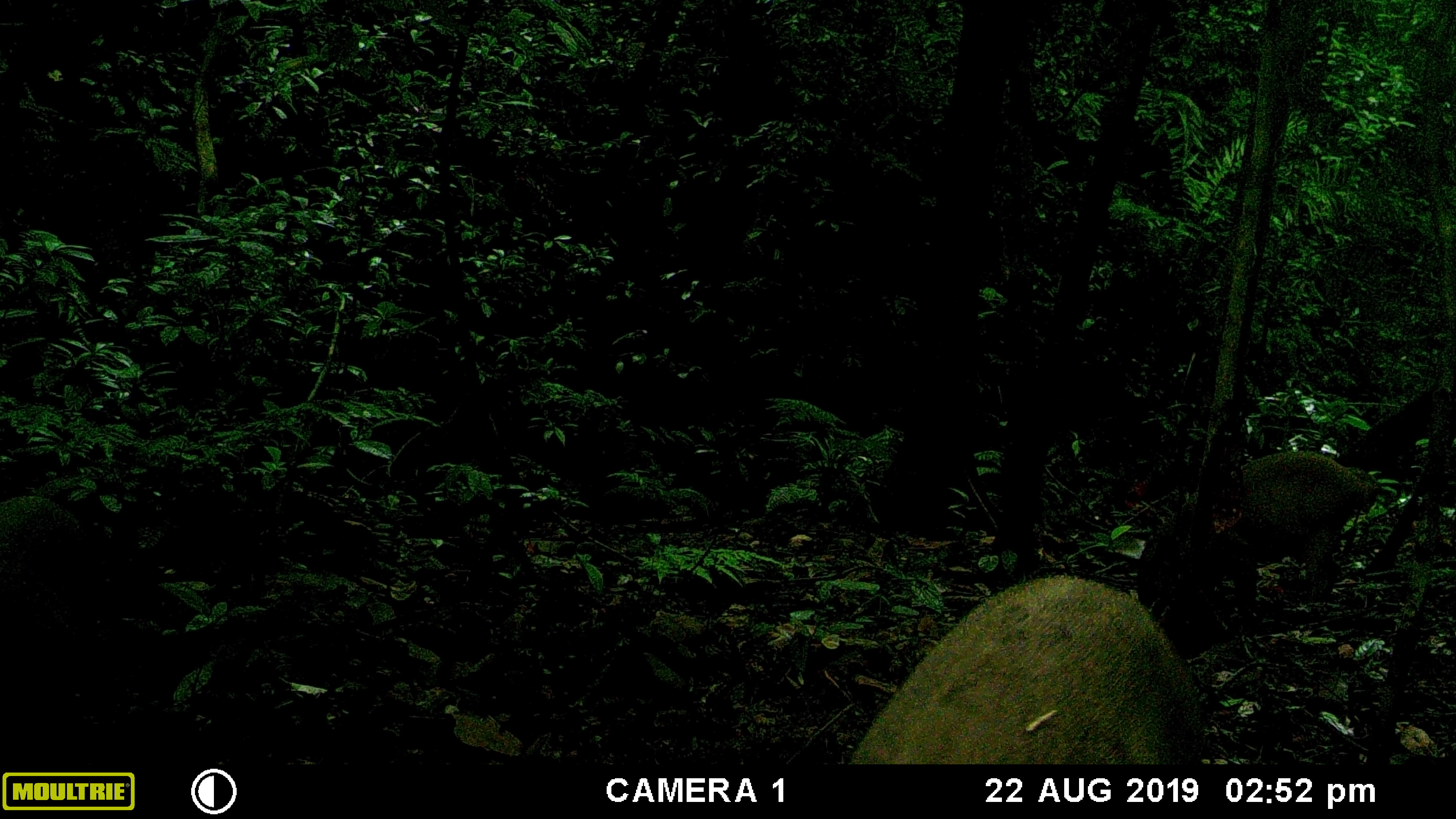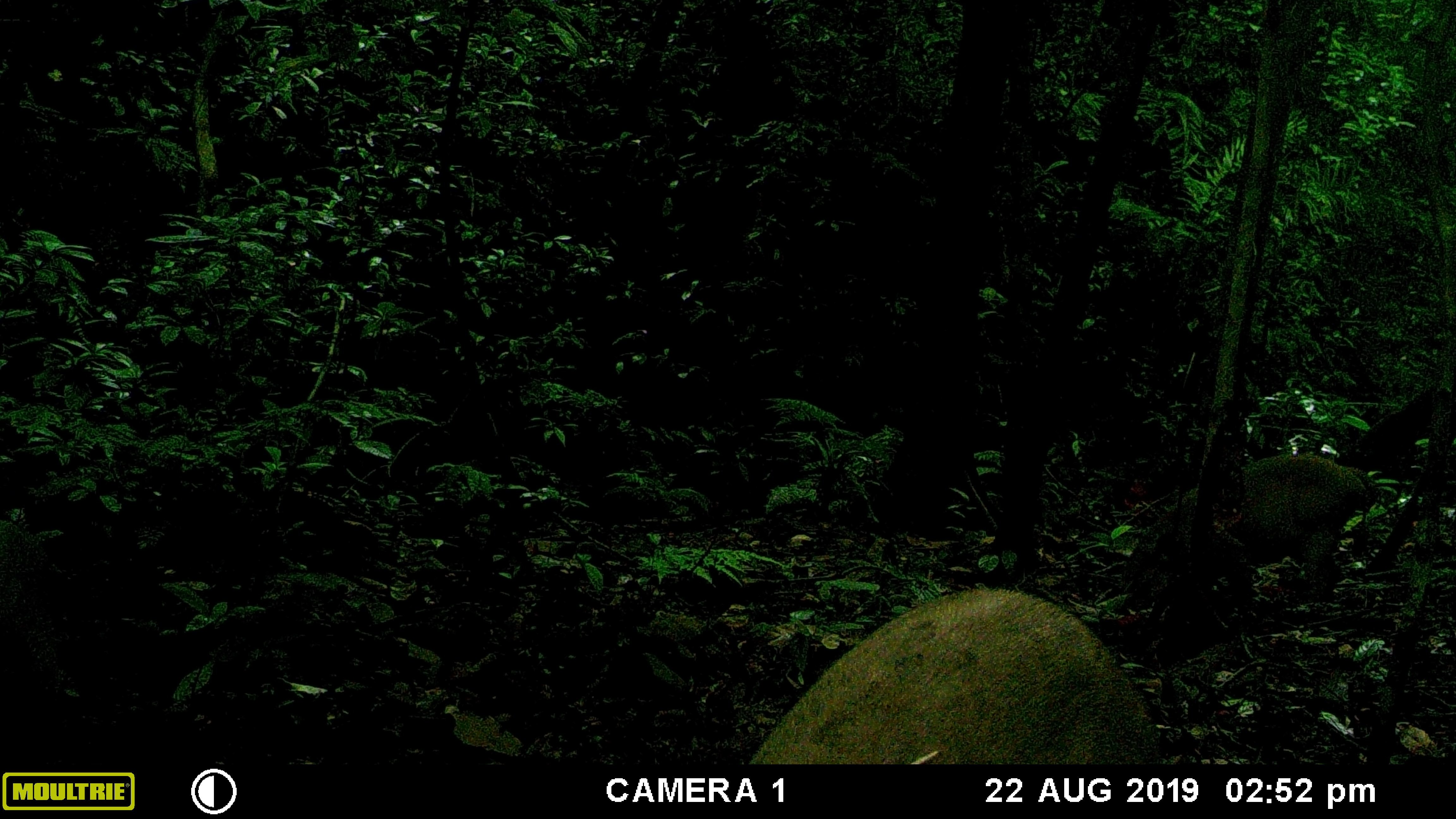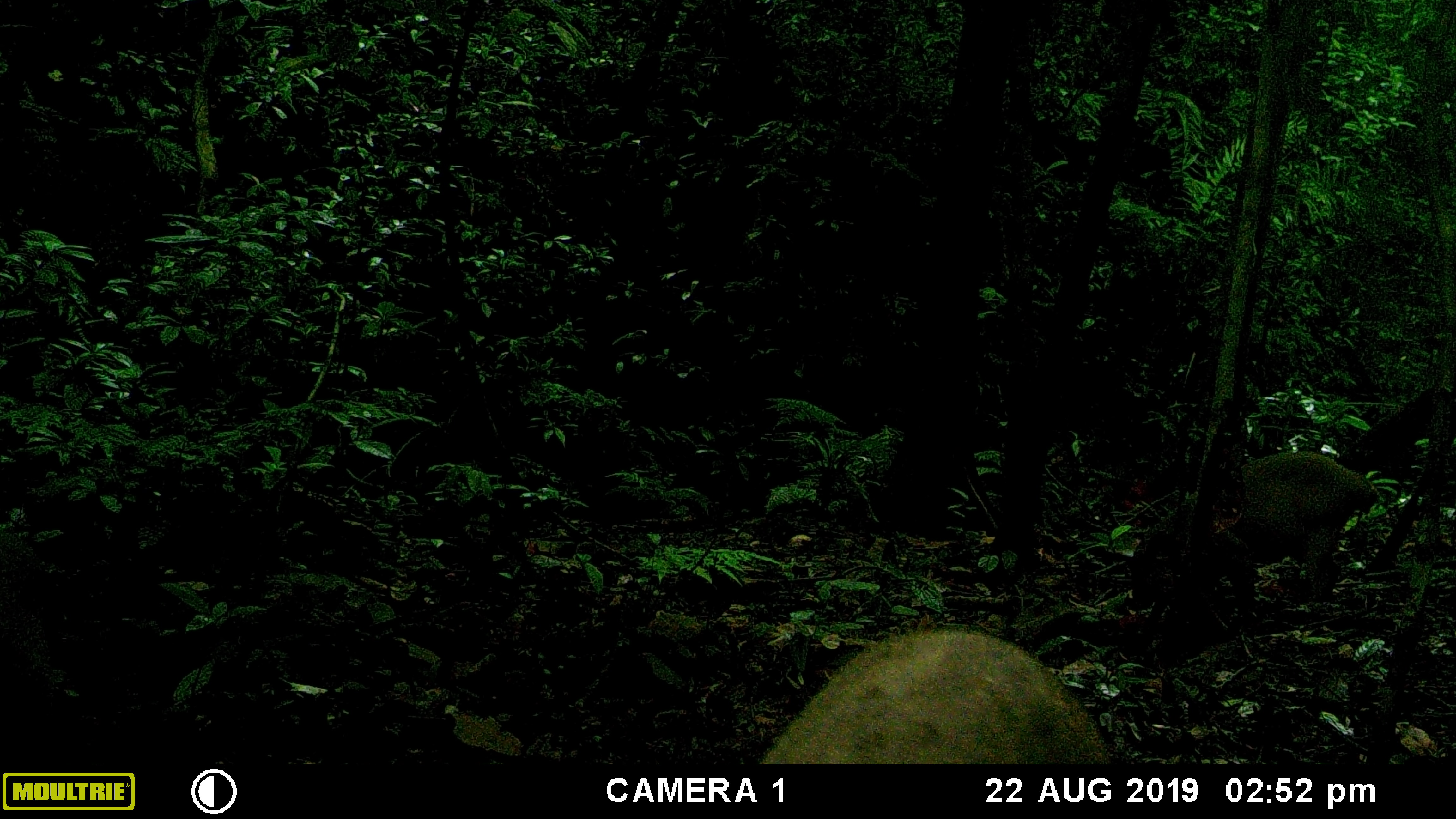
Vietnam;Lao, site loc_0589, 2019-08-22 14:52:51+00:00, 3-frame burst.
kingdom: Animalia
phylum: Chordata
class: Mammalia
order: Artiodactyla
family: Suidae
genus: Sus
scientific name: Sus scrofa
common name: eurasian wild pig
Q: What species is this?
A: Eurasian wild pig (Sus scrofa).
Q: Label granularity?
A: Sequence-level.